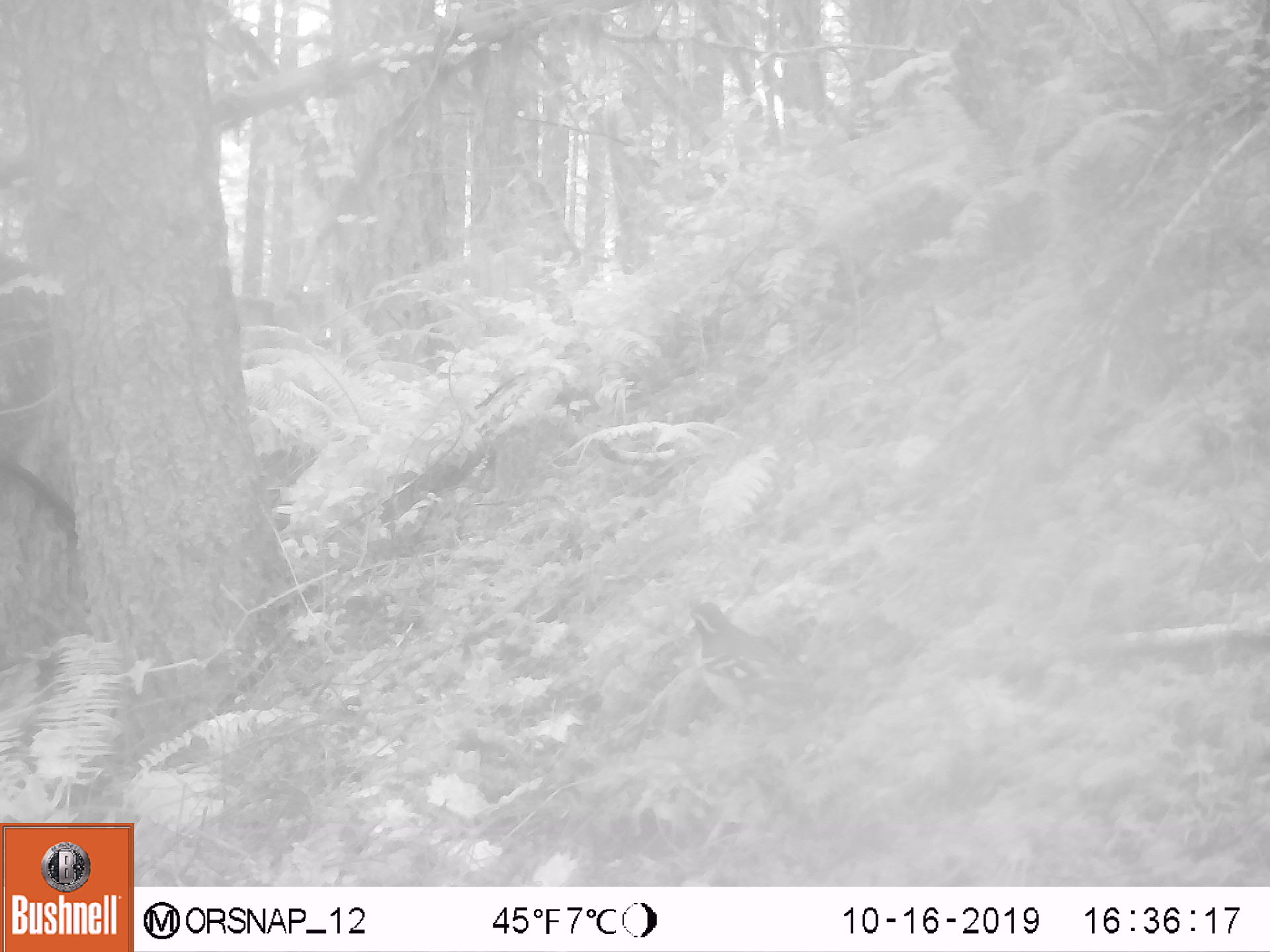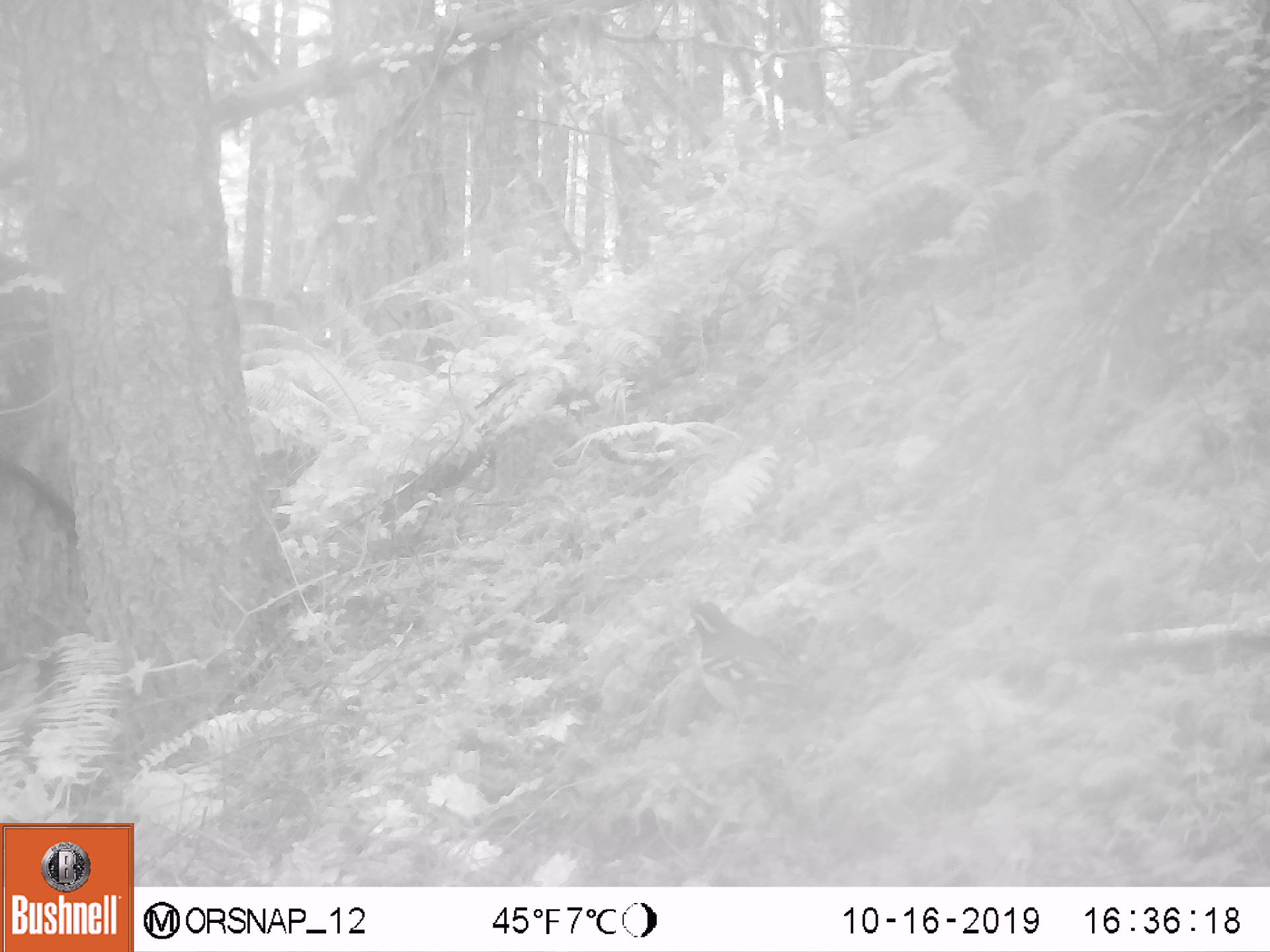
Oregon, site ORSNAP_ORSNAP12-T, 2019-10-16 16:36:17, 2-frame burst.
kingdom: Animalia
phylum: Chordata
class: Aves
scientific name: Aves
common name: bird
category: other bird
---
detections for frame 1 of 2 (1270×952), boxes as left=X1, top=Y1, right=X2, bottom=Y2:
other bird: left=663, top=595, right=845, bottom=743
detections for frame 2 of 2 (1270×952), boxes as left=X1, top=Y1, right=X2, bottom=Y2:
other bird: left=679, top=590, right=848, bottom=752